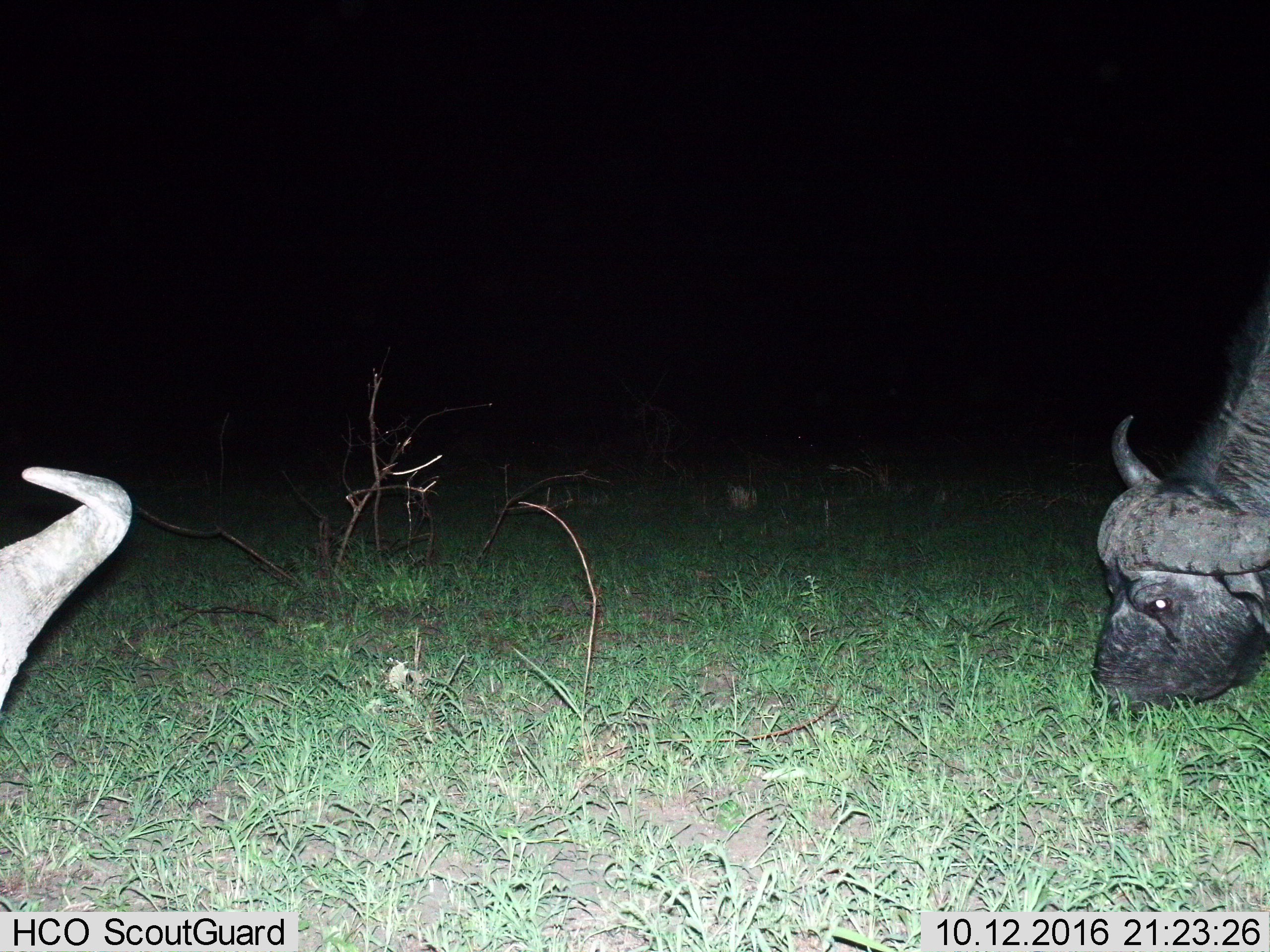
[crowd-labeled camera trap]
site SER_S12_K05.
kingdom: Animalia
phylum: Chordata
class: Mammalia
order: Artiodactyla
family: Bovidae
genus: Syncerus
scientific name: Syncerus caffer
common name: african buffalo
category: buffalo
Buffalo (african buffalo) (Syncerus caffer), count 2. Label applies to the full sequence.